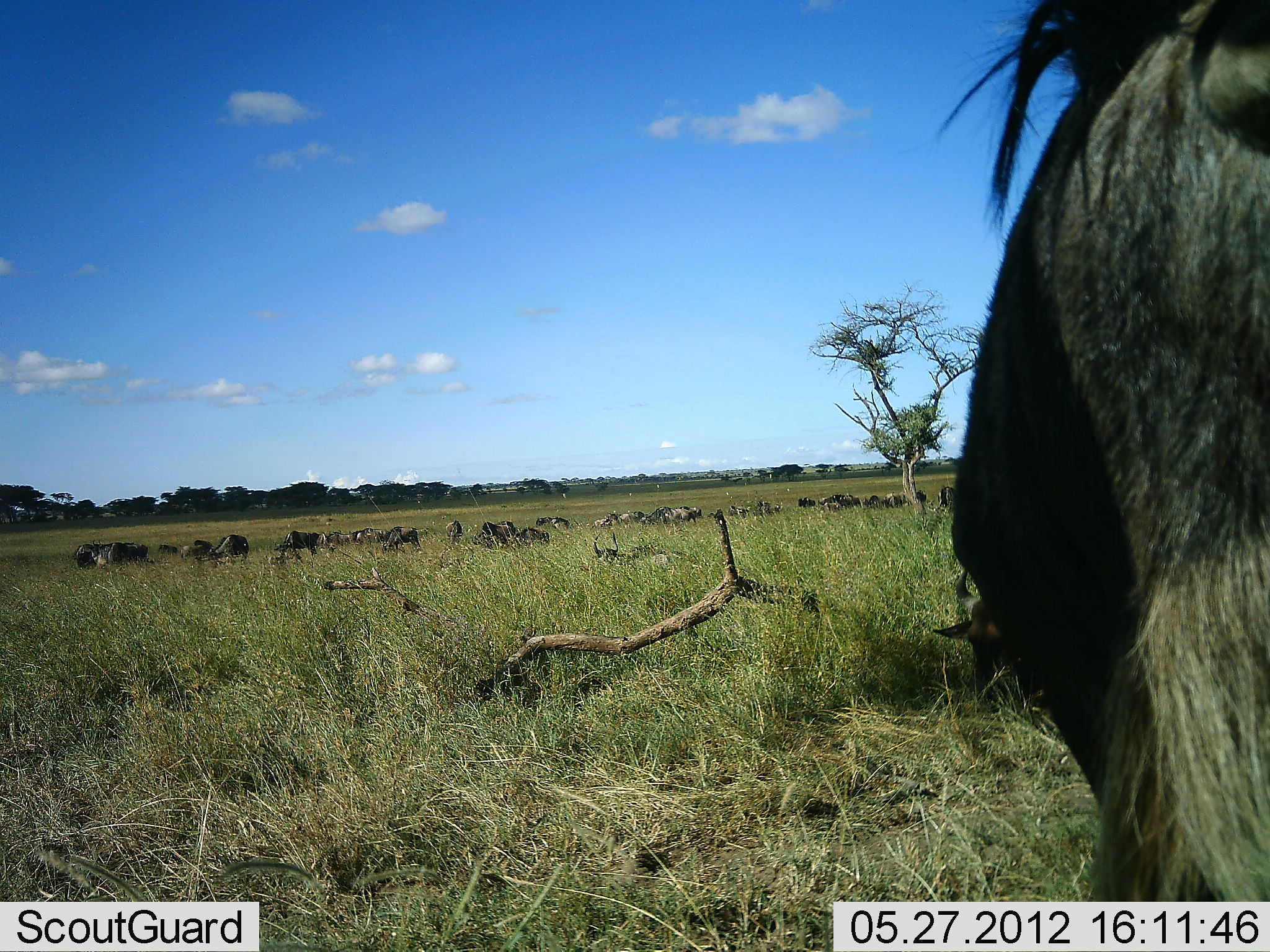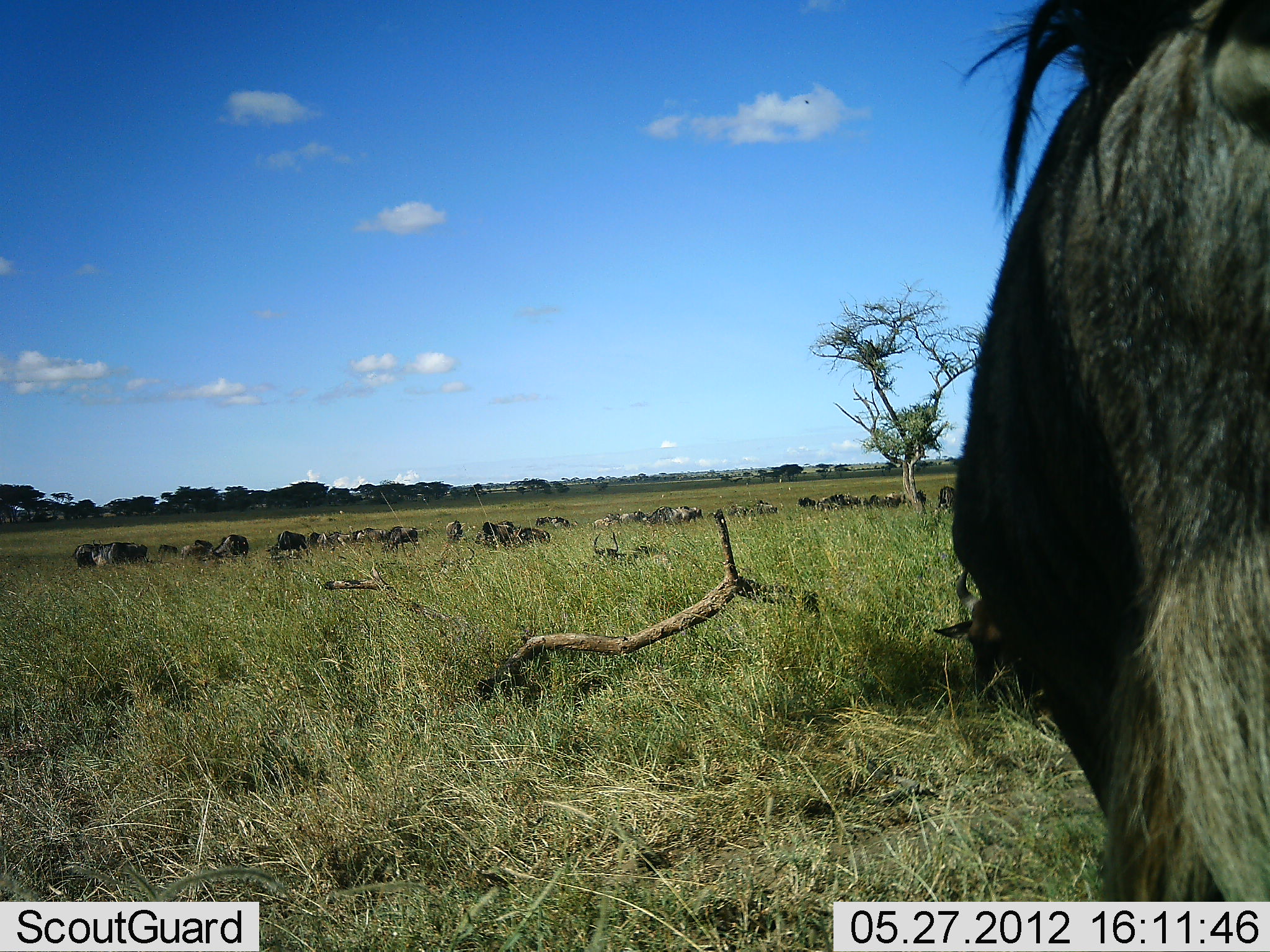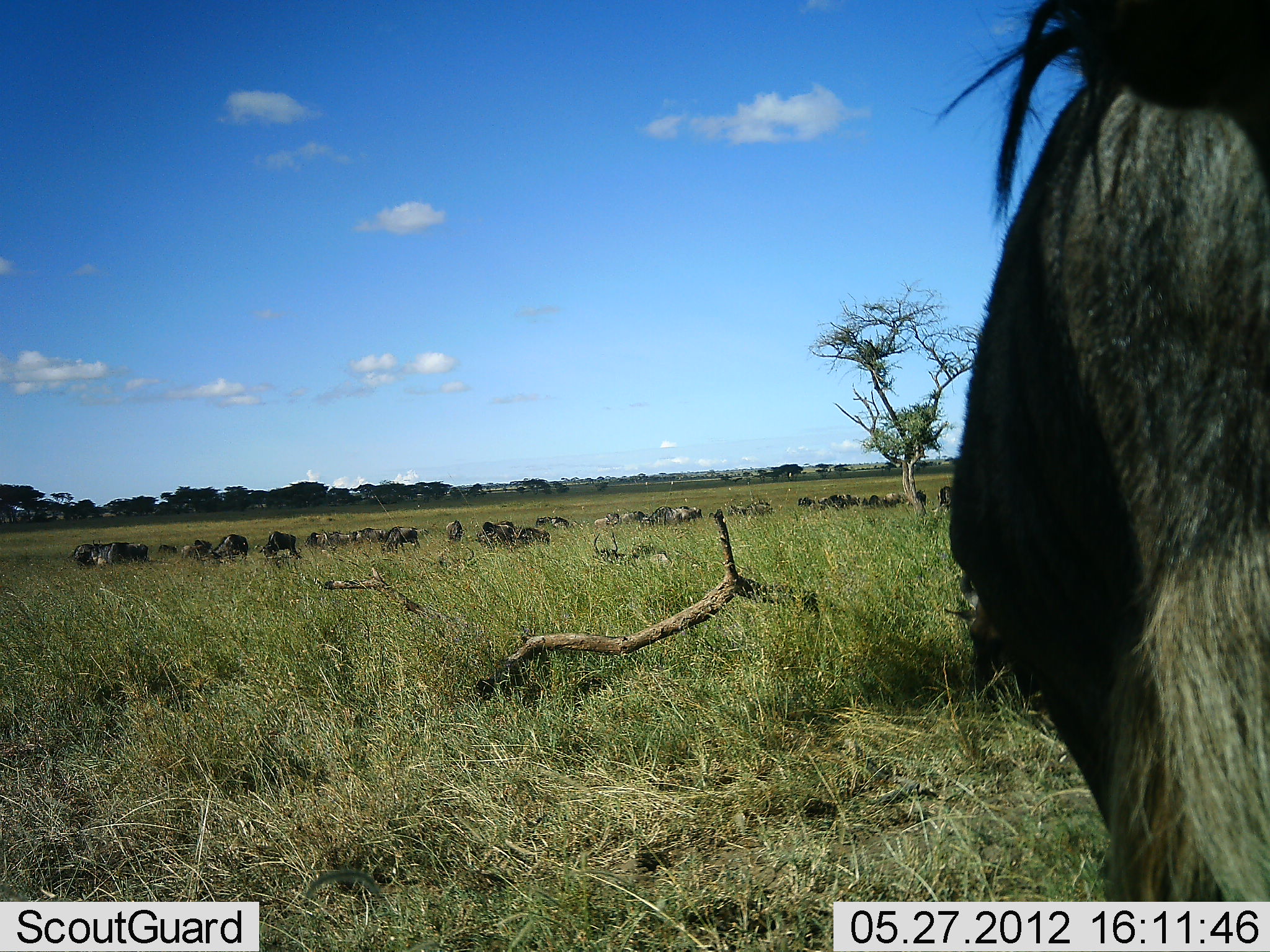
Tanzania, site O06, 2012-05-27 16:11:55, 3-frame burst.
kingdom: Animalia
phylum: Chordata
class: Mammalia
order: Artiodactyla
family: Bovidae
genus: Connochaetes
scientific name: Connochaetes taurinus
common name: blue wildebeest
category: wildebeest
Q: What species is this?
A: Wildebeest (blue wildebeest) (Connochaetes taurinus).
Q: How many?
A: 11-50.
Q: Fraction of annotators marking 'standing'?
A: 87%.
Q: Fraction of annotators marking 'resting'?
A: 52%.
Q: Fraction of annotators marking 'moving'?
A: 26%.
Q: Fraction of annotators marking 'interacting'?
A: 0%.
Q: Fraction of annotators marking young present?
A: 4%.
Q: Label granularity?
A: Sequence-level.